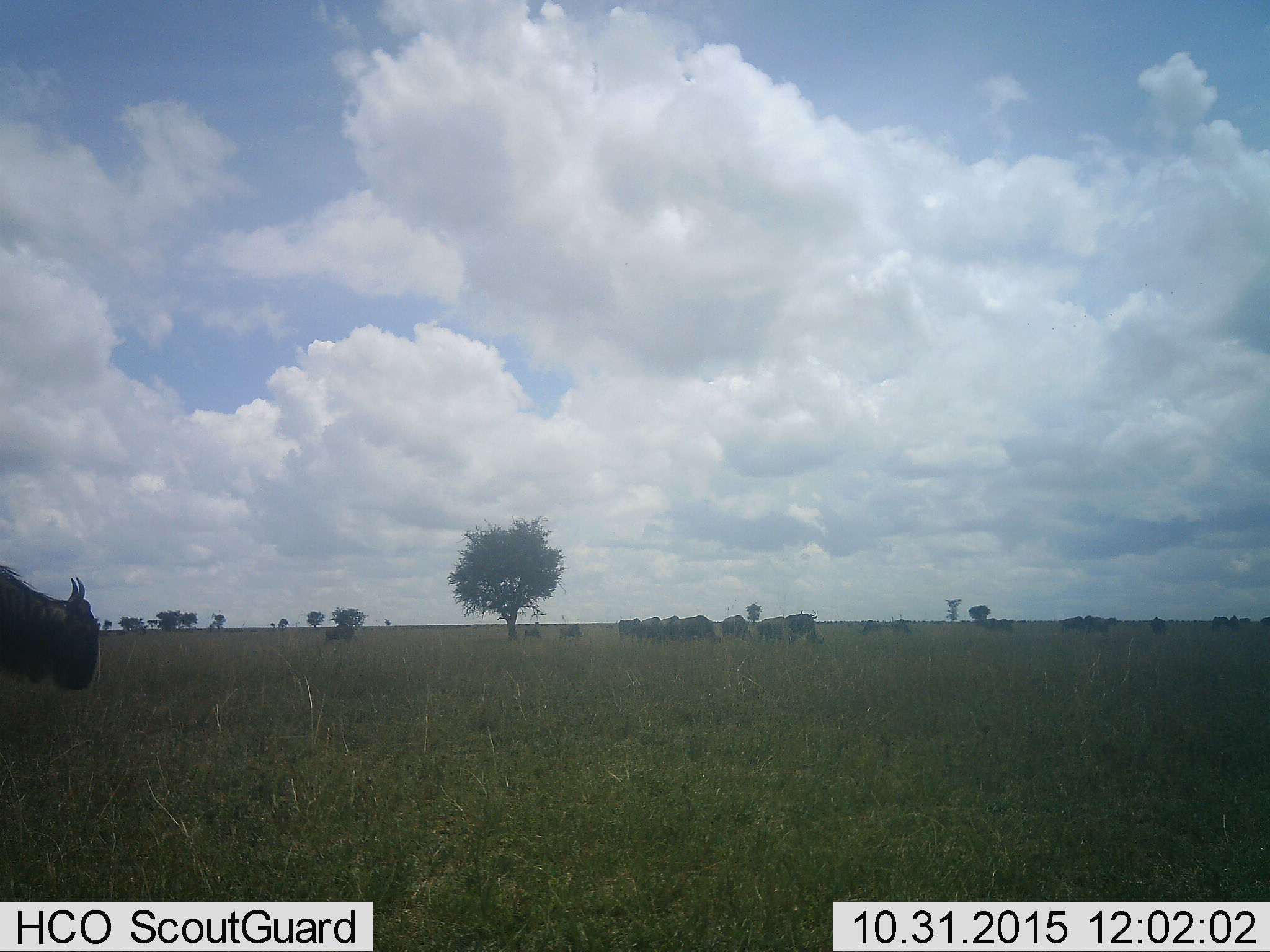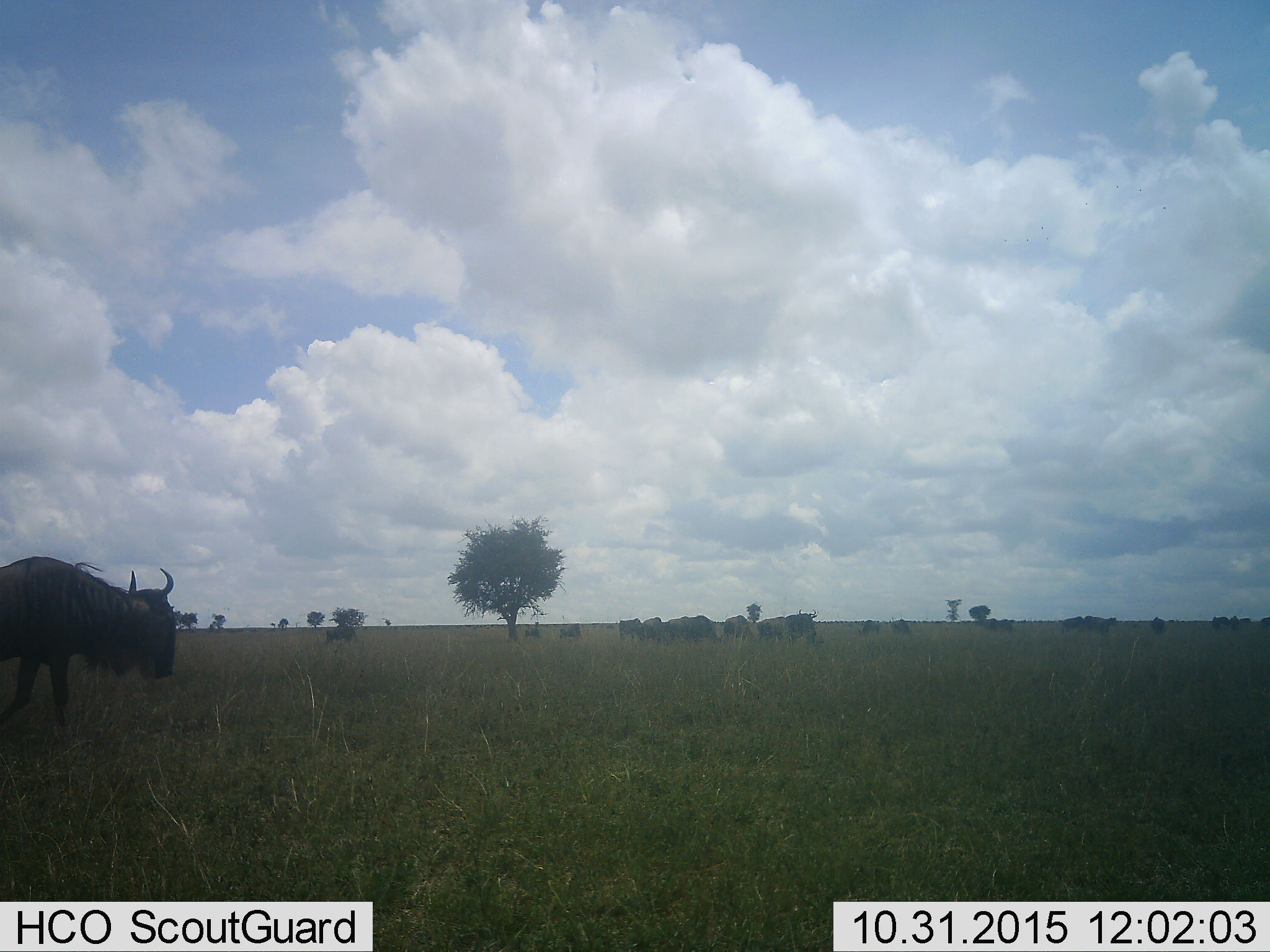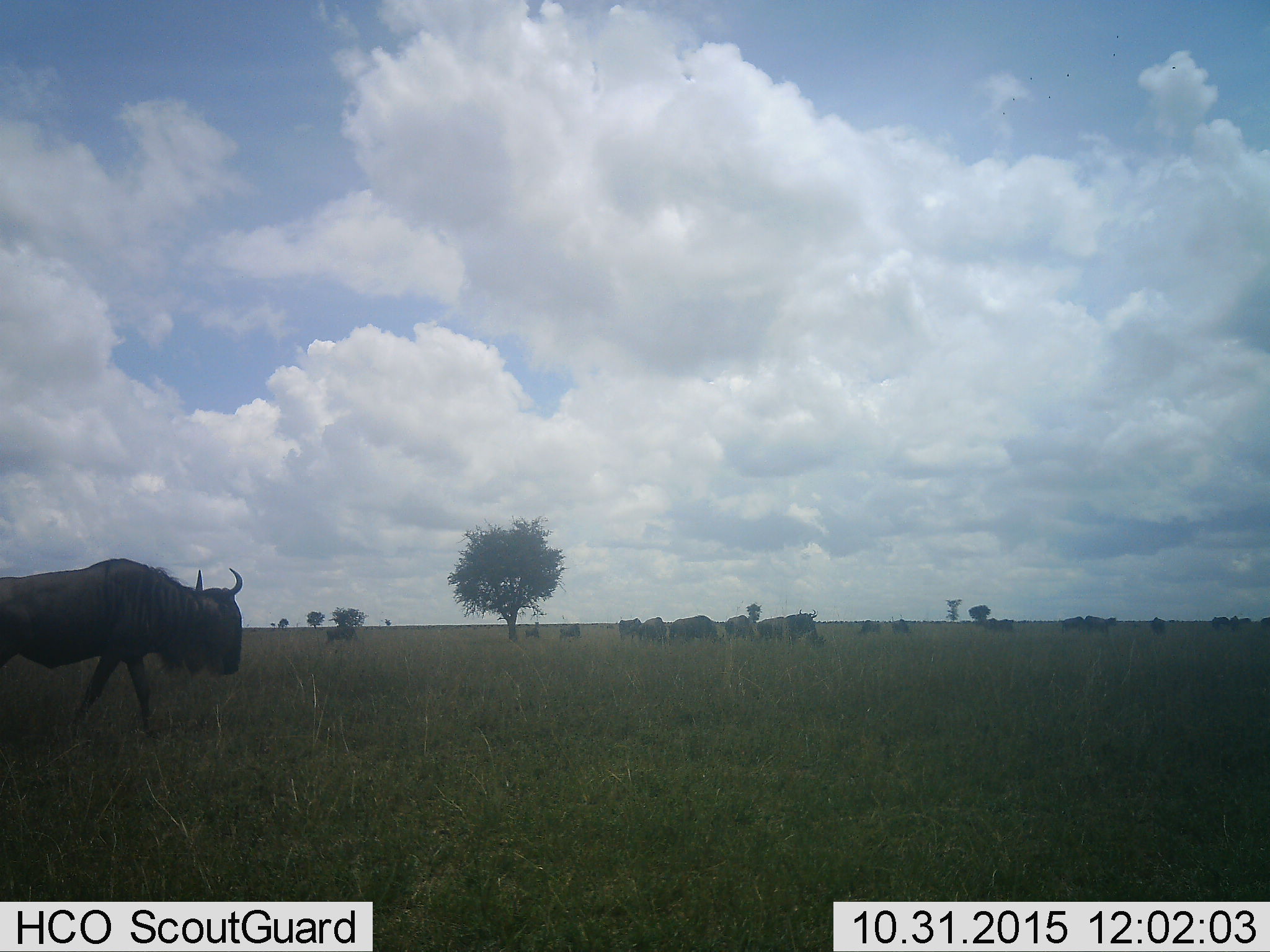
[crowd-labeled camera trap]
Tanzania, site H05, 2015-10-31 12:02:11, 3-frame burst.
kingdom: Animalia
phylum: Chordata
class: Mammalia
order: Artiodactyla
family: Bovidae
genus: Connochaetes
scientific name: Connochaetes taurinus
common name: blue wildebeest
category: wildebeest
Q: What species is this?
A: Wildebeest (blue wildebeest) (Connochaetes taurinus).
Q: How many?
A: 11-50.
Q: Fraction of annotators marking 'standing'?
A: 67%.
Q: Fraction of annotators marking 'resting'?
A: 22%.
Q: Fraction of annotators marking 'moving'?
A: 67%.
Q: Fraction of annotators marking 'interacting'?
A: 11%.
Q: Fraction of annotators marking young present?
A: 11%.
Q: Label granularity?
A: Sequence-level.